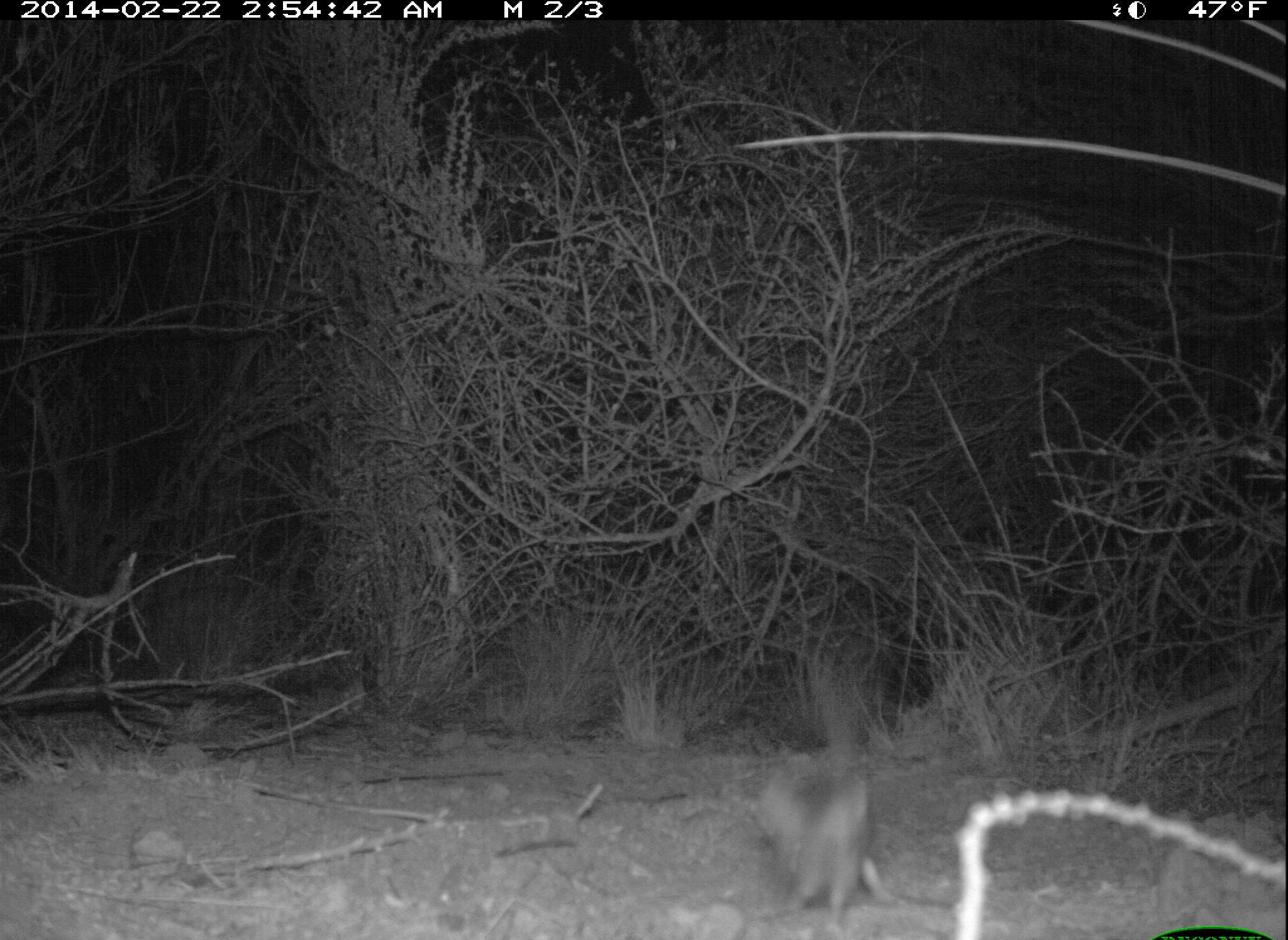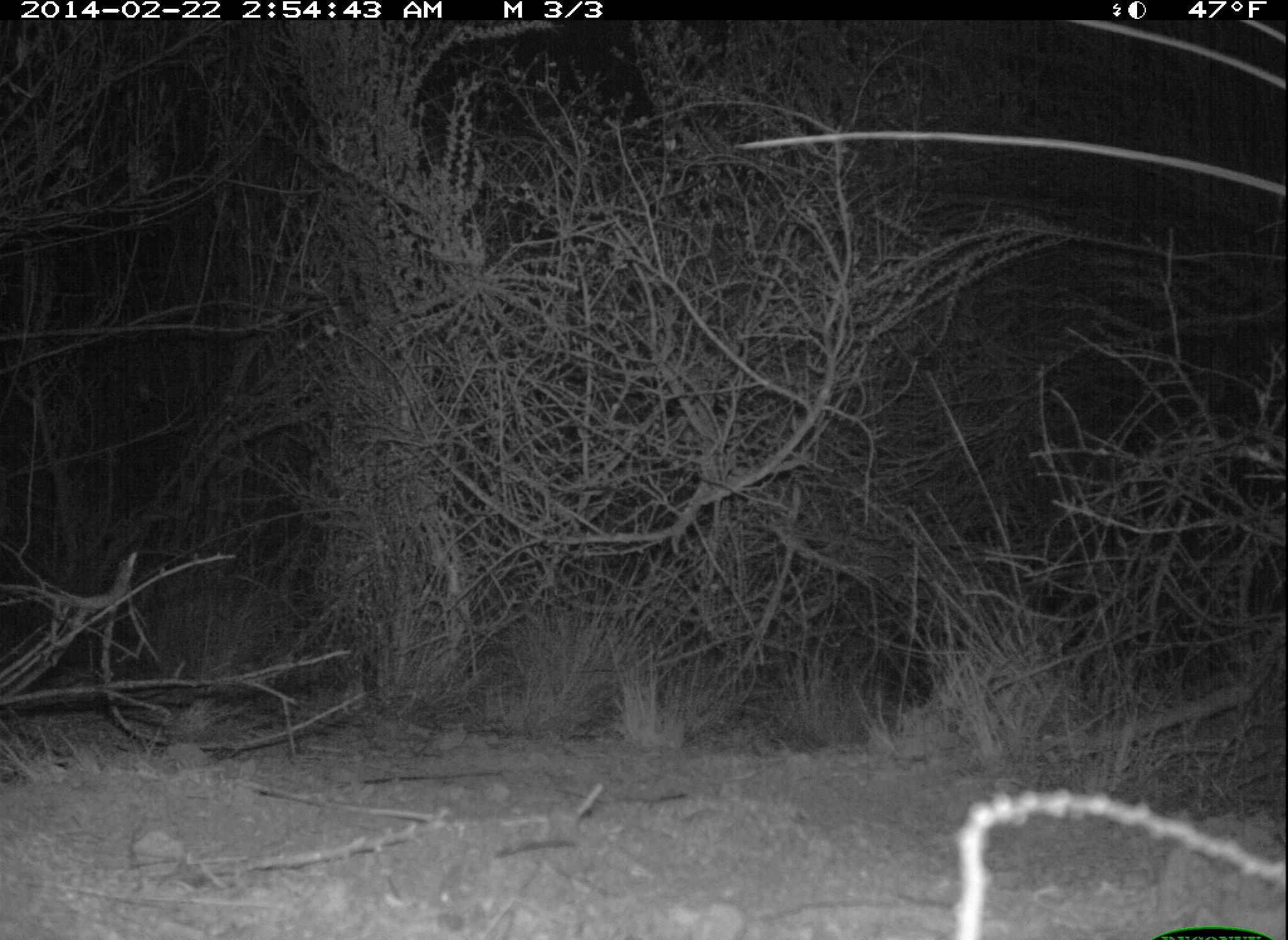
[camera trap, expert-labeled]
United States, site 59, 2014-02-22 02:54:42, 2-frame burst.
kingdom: Animalia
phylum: Chordata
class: Mammalia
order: Rodentia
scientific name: Rodentia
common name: rodent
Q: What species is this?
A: Rodent (Rodentia).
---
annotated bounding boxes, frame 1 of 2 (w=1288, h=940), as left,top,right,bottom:
rodent: 751,761,959,918